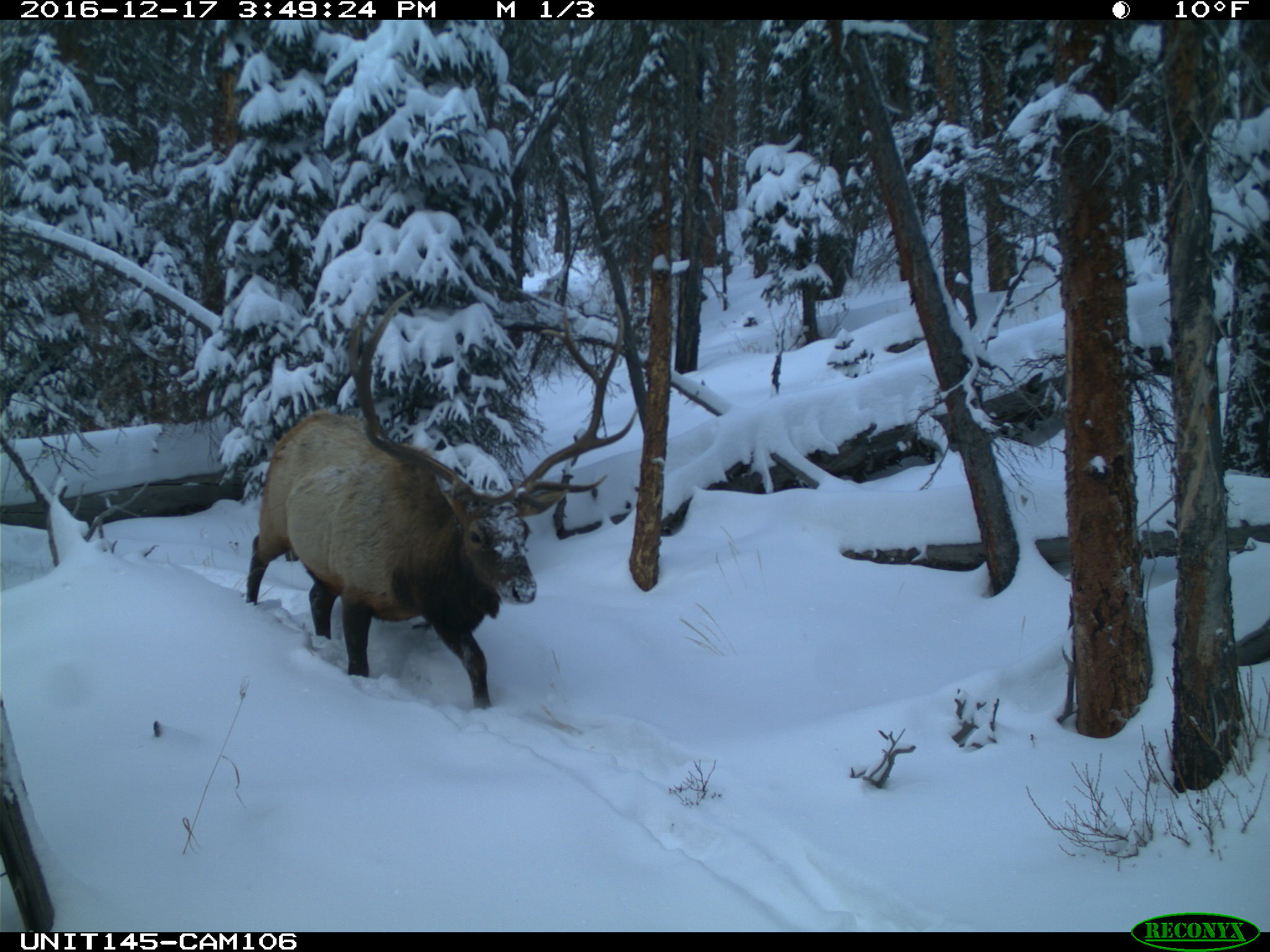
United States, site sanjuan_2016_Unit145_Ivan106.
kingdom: Animalia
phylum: Chordata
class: Mammalia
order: Artiodactyla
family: Cervidae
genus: Cervus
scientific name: Cervus elaphus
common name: red deer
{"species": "Cervus elaphus (red deer)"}